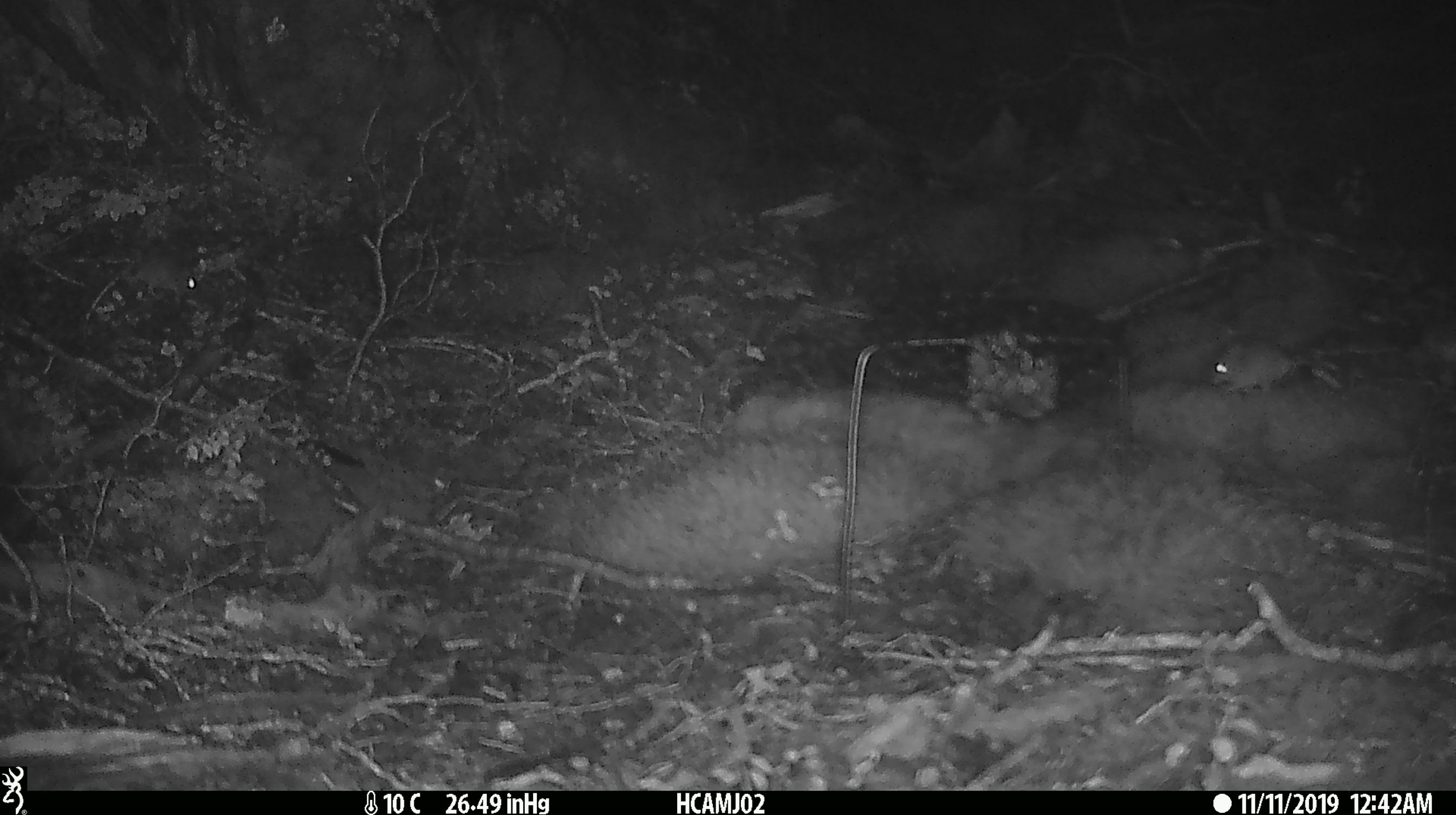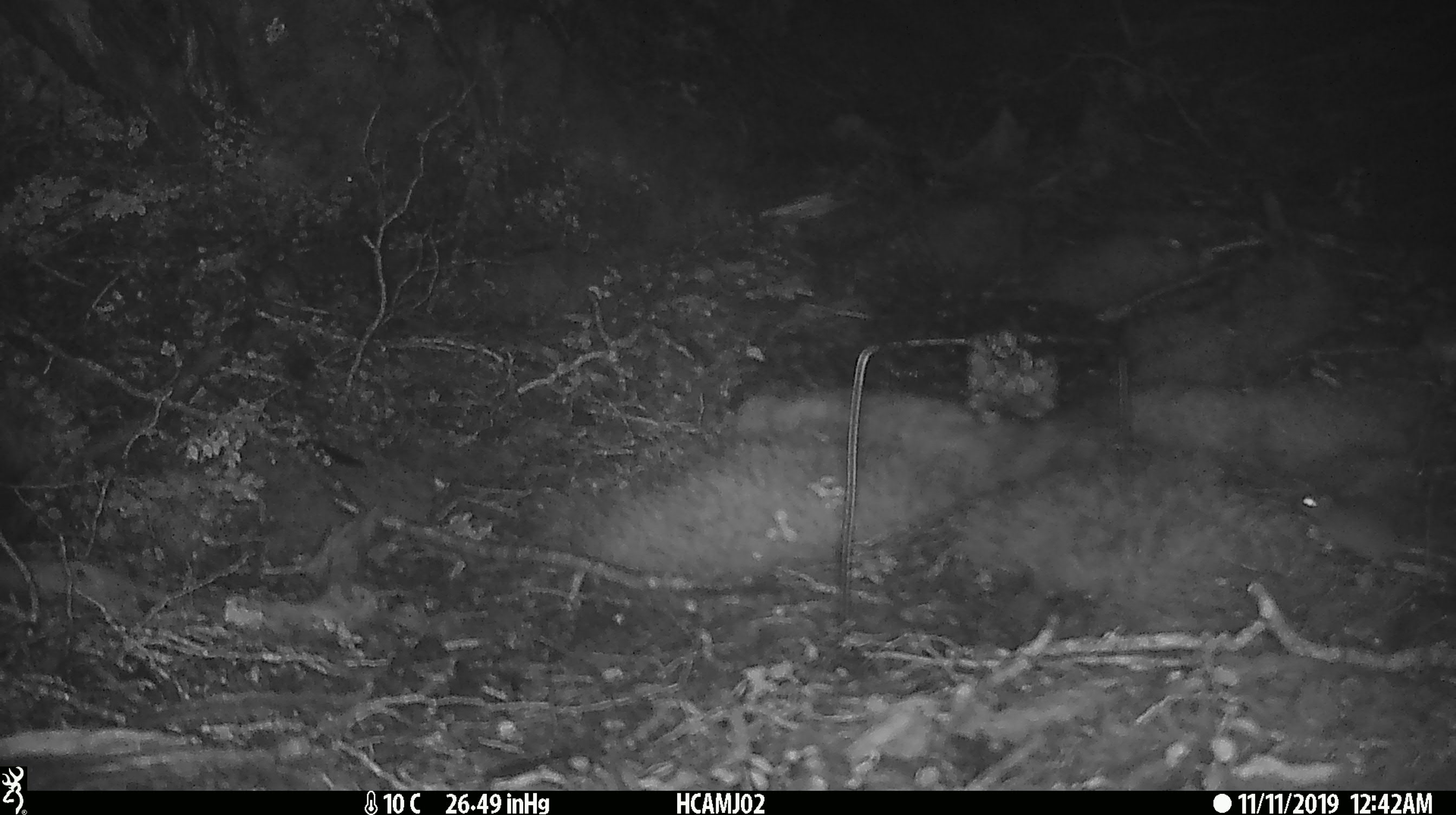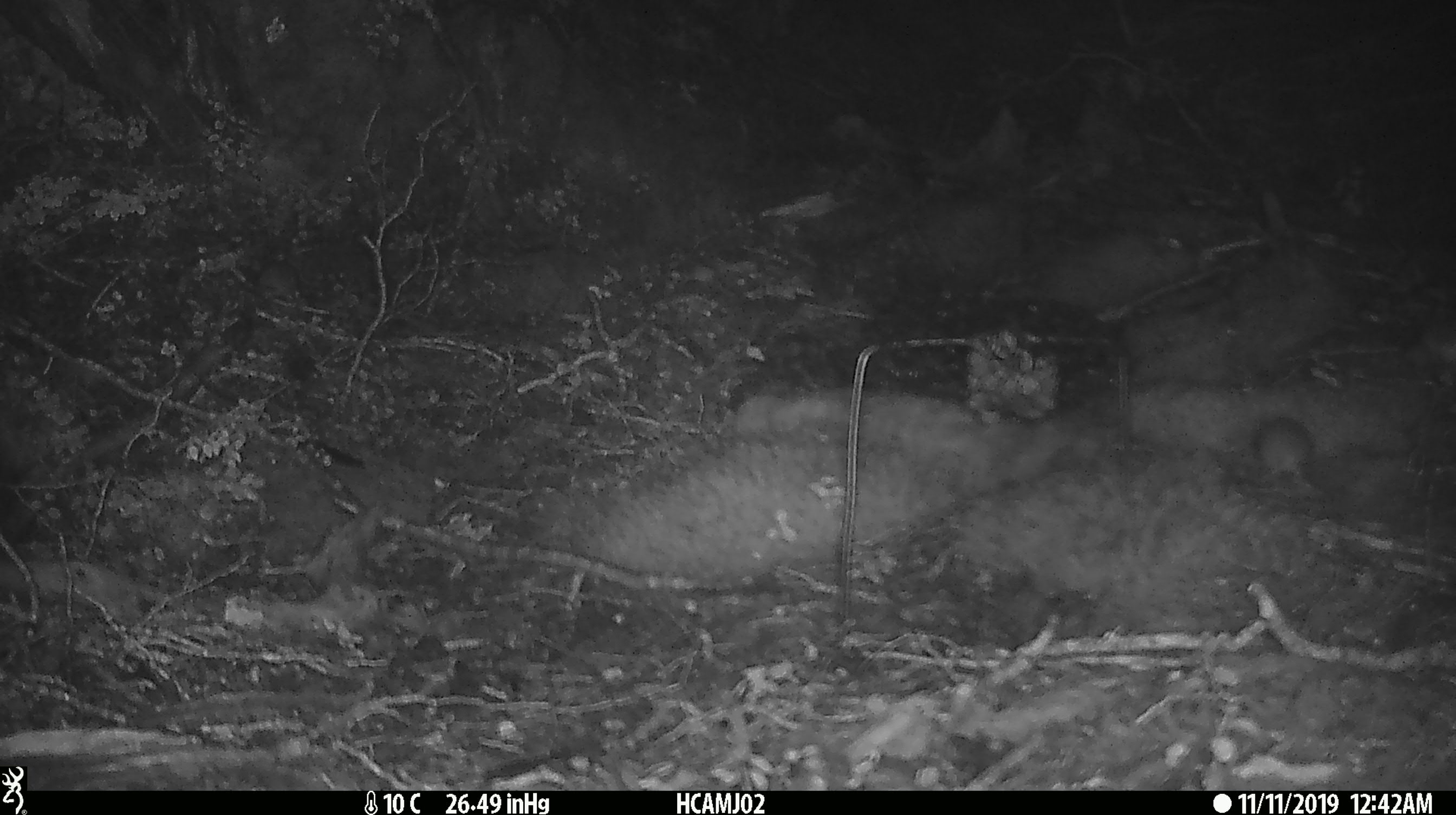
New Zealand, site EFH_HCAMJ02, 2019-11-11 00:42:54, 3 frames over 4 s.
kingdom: Animalia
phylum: Chordata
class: Mammalia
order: Rodentia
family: Muridae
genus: Mus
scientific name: Mus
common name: mouse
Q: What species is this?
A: Mouse (Mus).